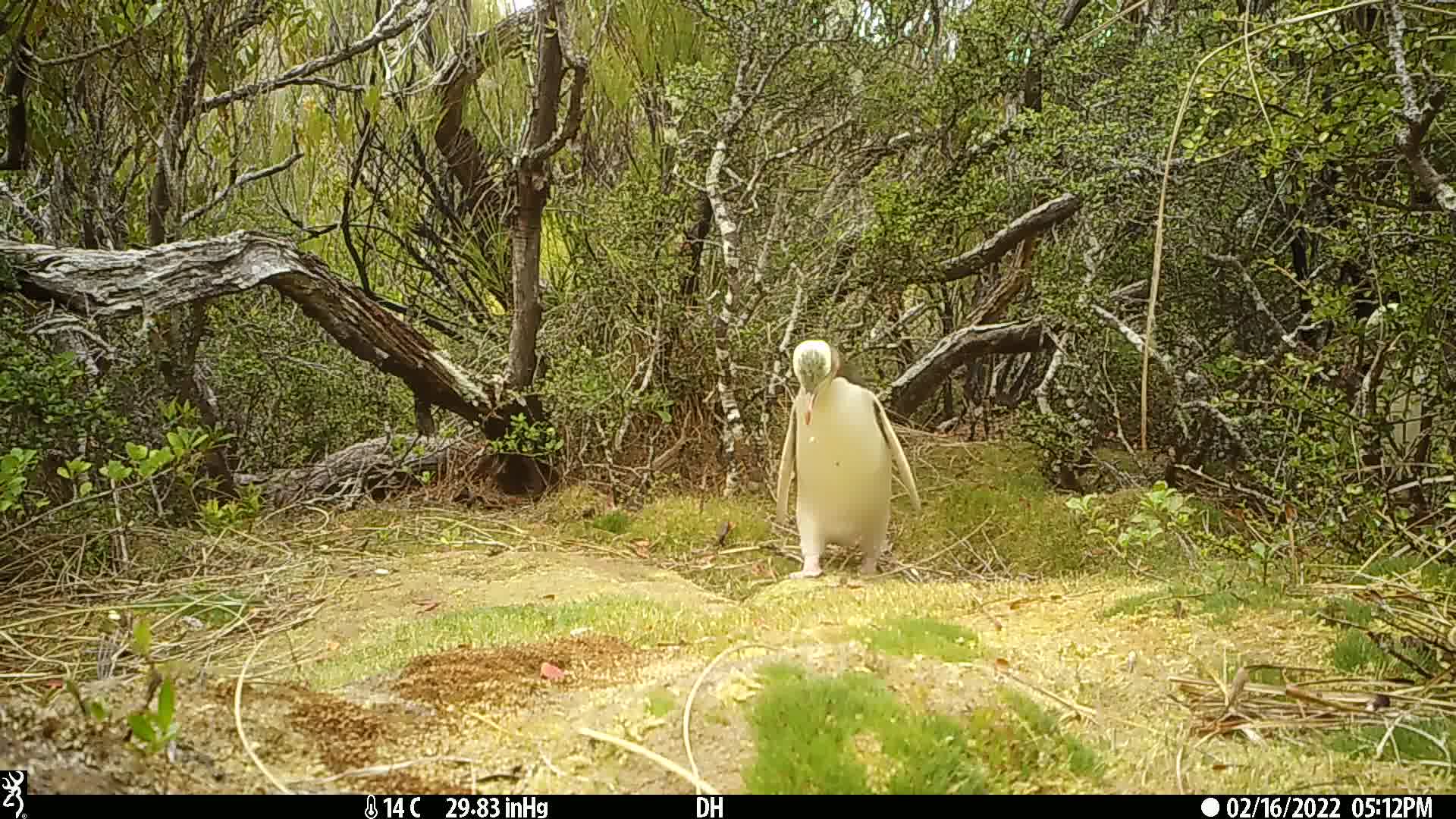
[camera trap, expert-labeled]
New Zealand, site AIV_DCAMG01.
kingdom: Animalia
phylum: Chordata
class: Aves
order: Sphenisciformes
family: Spheniscidae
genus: Megadyptes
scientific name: Megadyptes antipodes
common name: yellow-eyed penguin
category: yellow eyed penguin